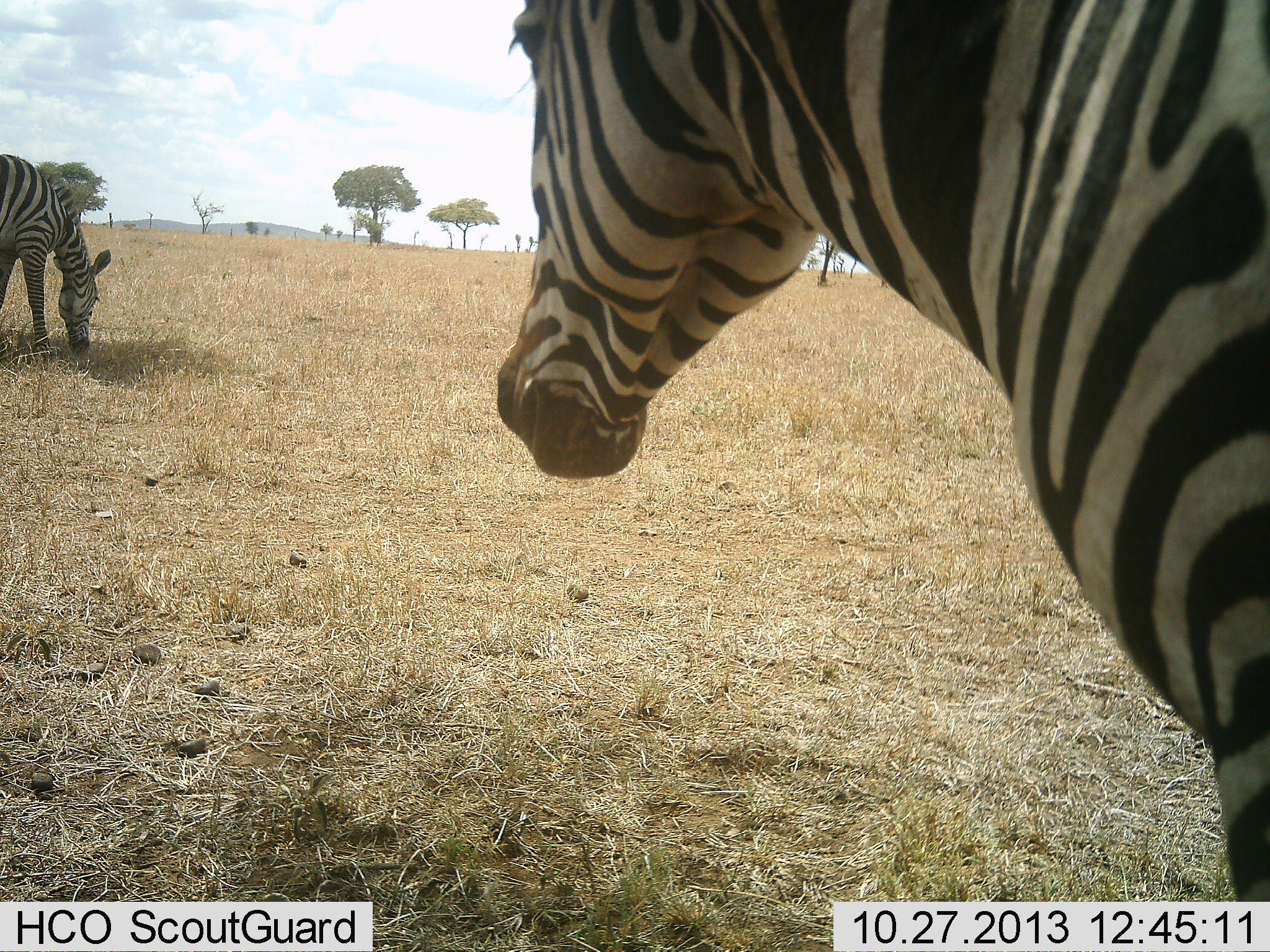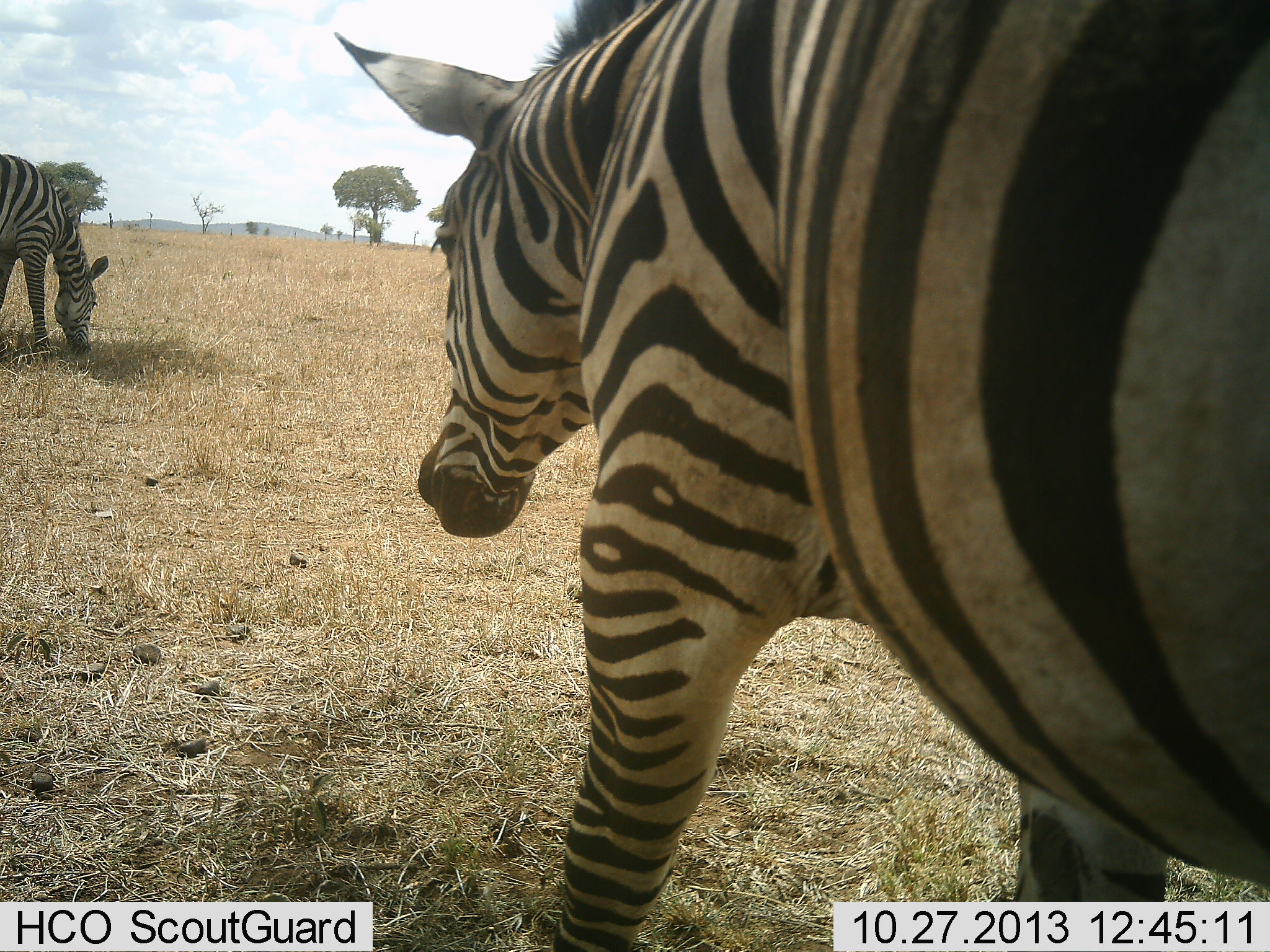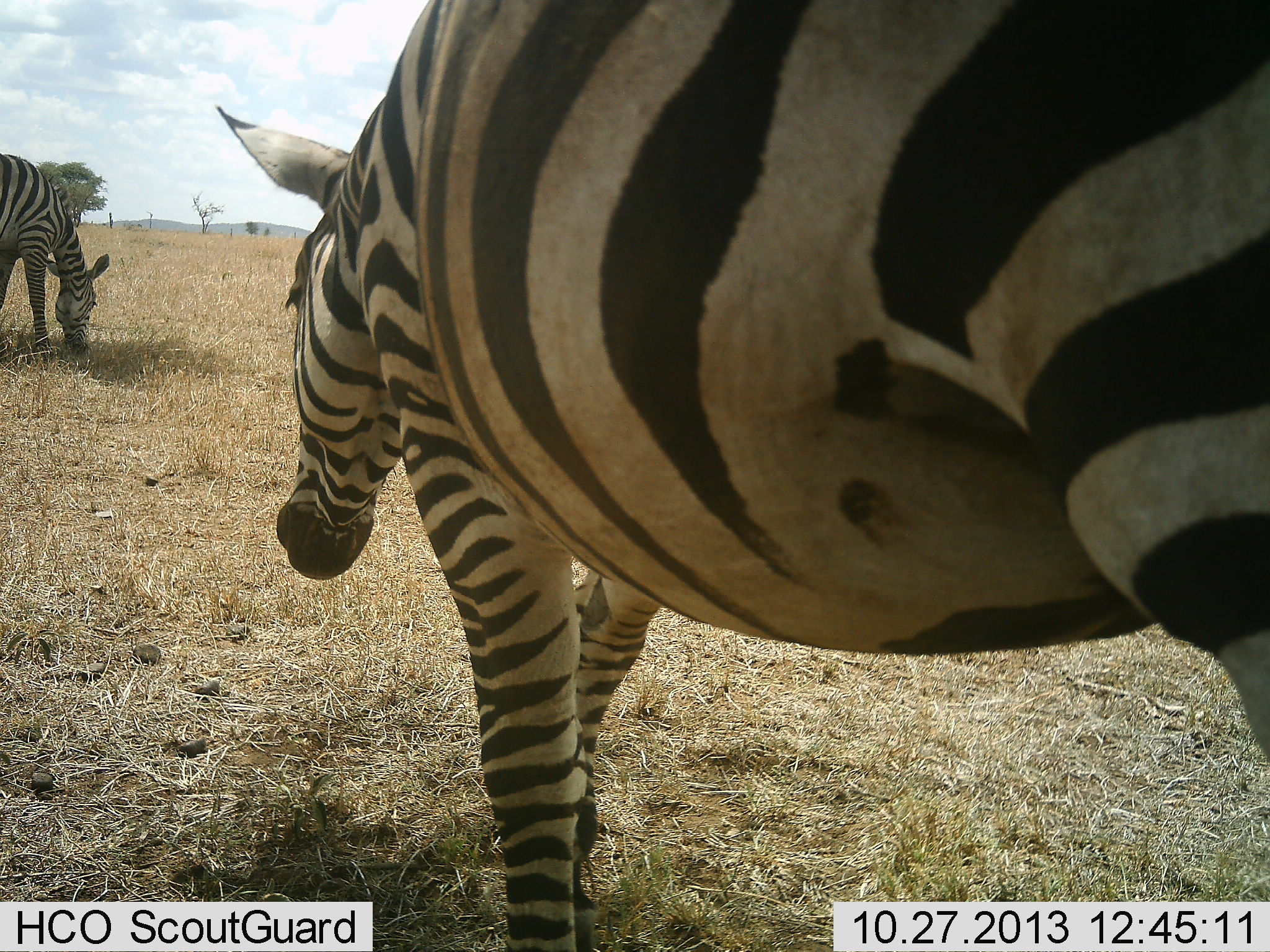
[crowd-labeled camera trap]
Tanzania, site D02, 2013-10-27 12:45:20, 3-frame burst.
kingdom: Animalia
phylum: Chordata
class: Mammalia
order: Perissodactyla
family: Equidae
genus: Equus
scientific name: Equus quagga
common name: plains zebra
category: zebra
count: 2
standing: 10%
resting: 0%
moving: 90%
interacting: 0%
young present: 0%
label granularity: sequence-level